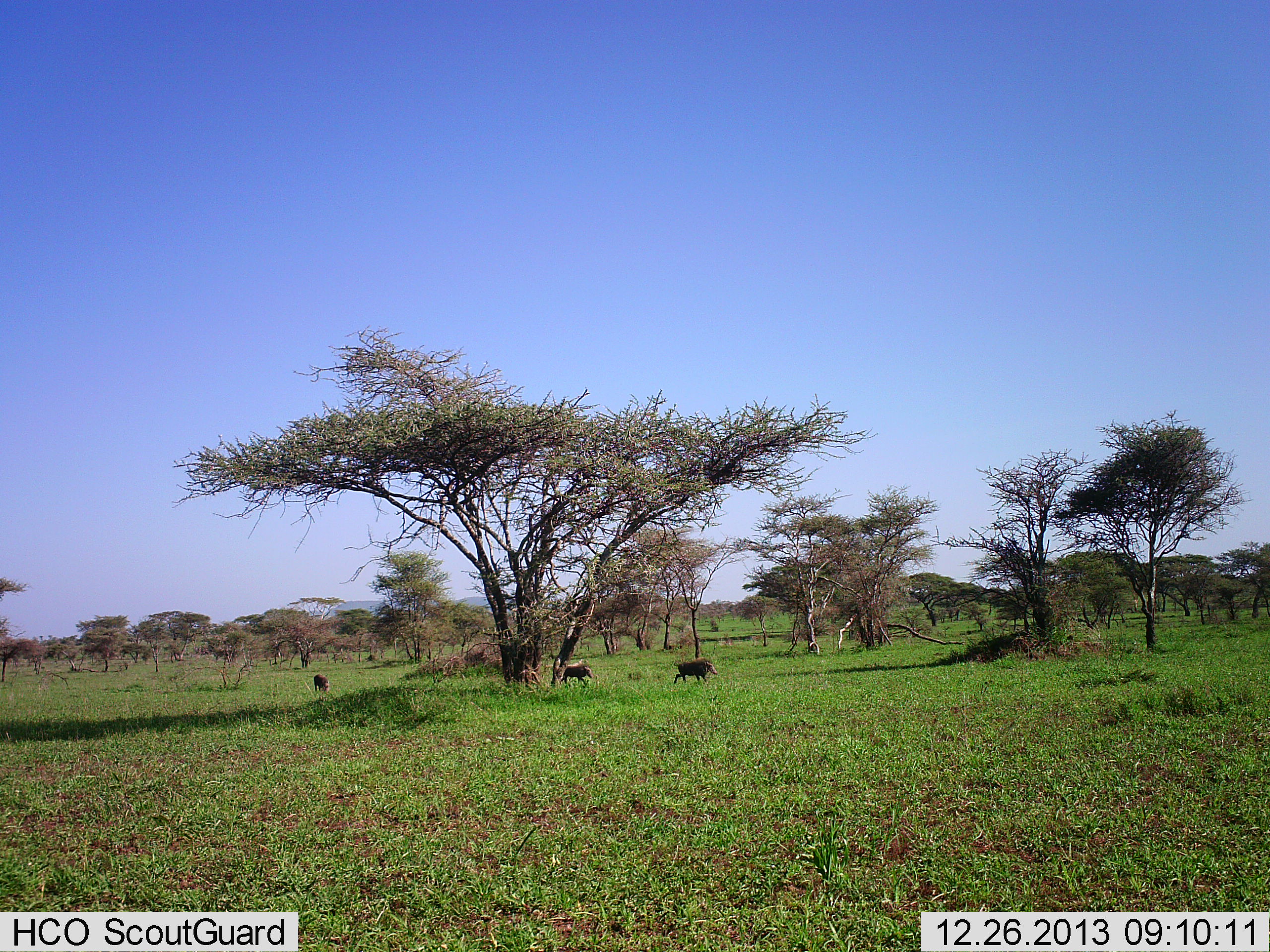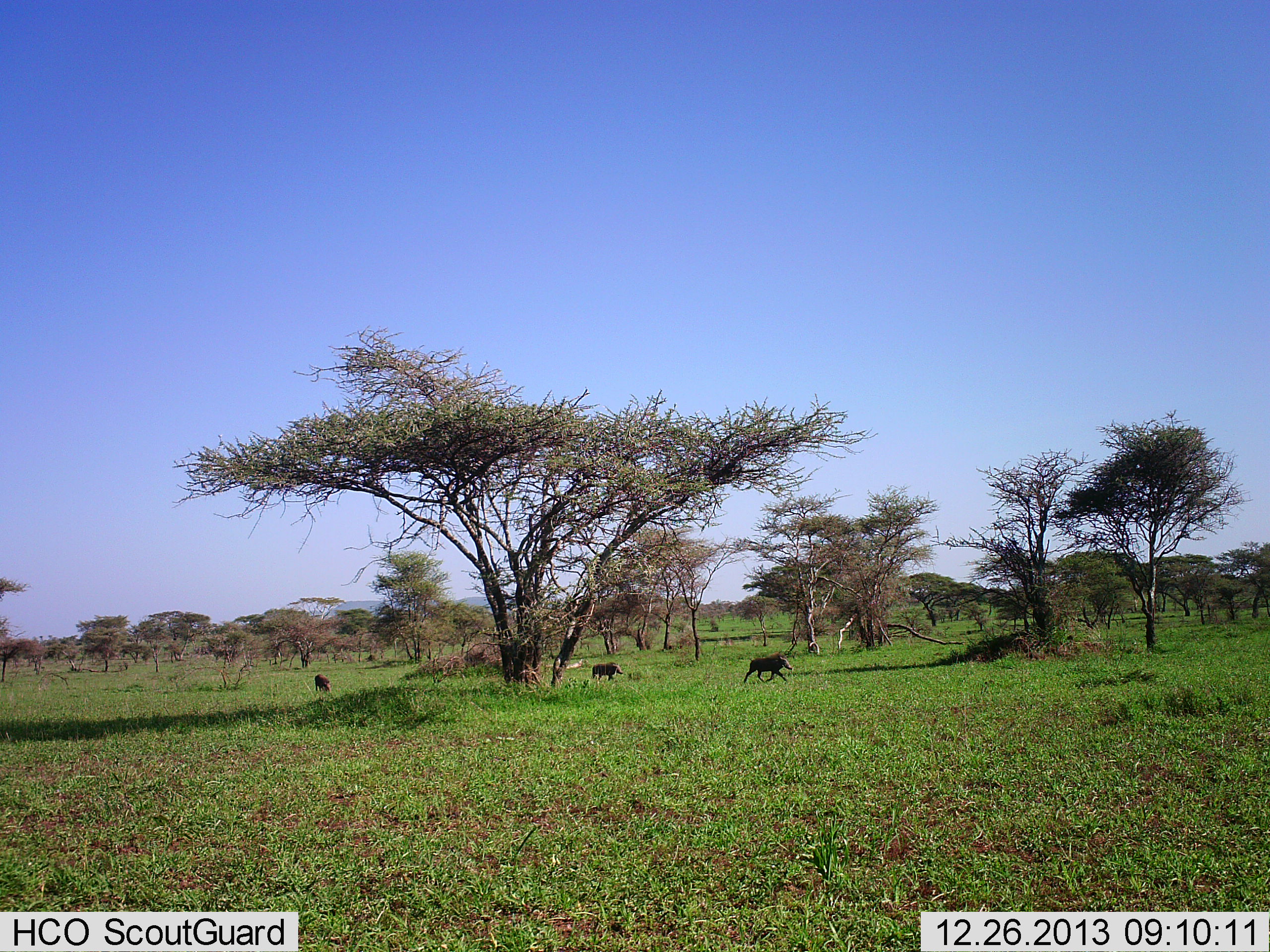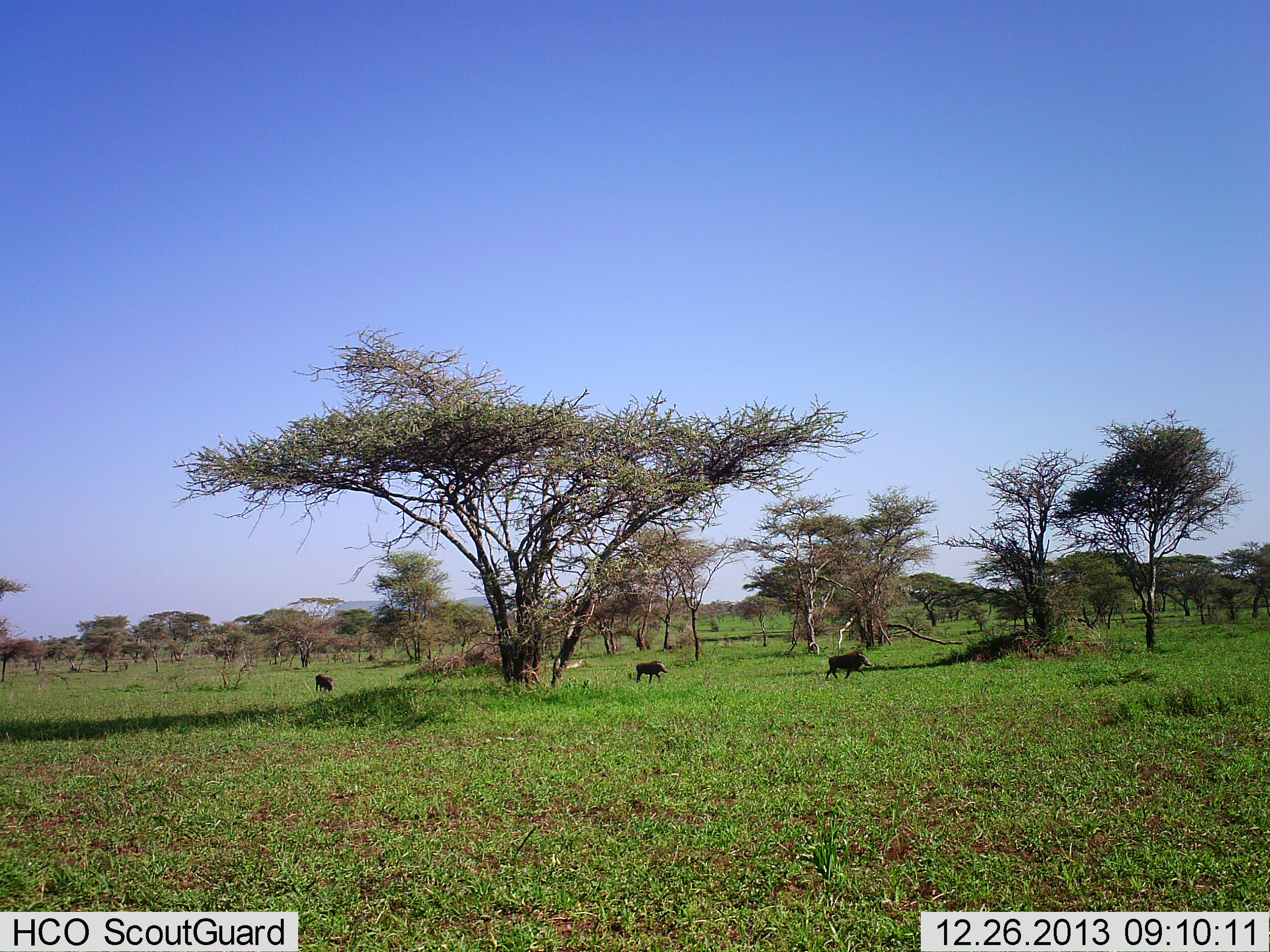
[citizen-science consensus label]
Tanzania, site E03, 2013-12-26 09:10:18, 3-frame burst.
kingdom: Animalia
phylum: Chordata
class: Mammalia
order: Artiodactyla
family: Suidae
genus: Phacochoerus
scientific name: Phacochoerus africanus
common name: warthog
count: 3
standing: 20%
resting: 0%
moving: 100%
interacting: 0%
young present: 0%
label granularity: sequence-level